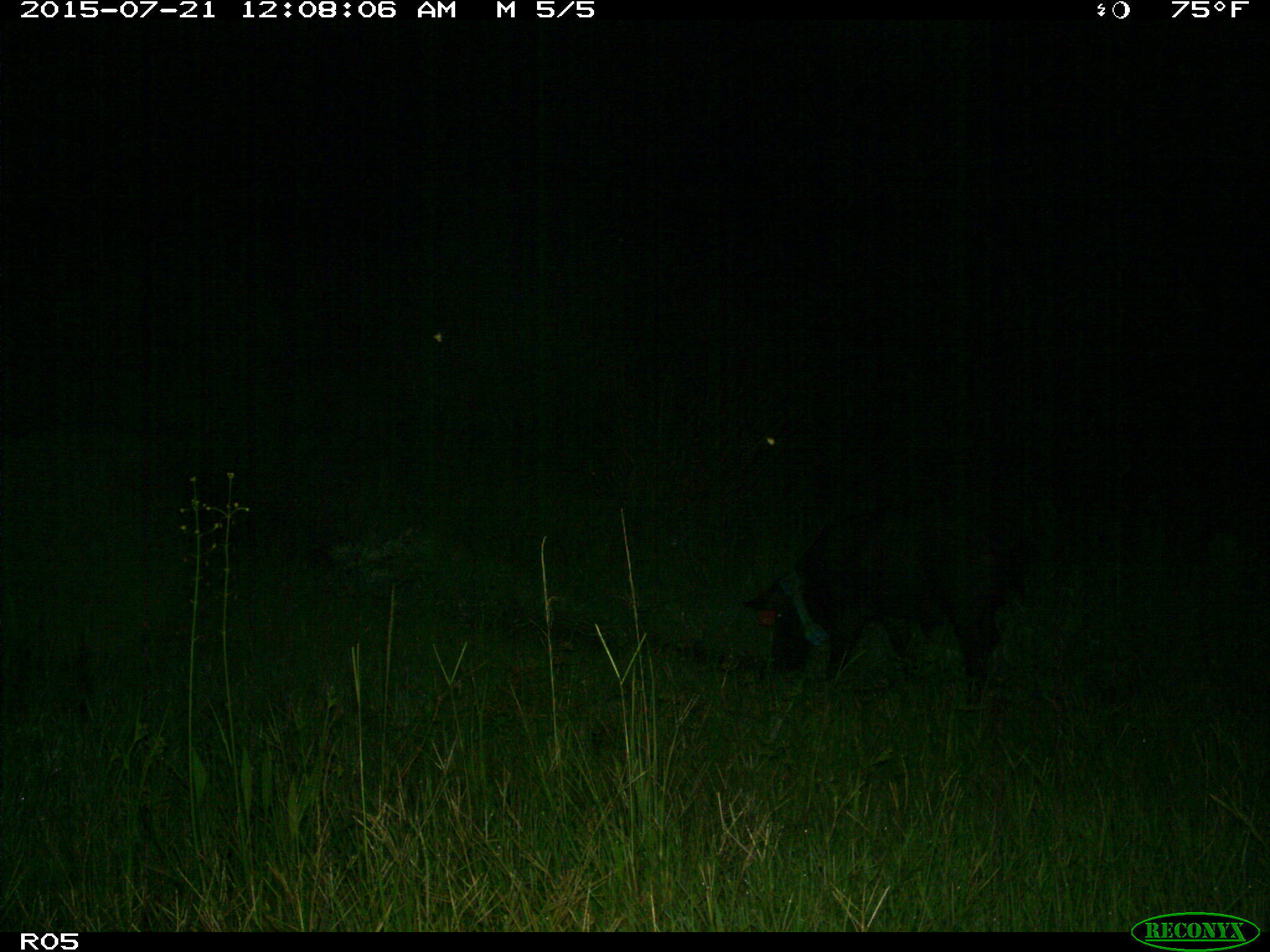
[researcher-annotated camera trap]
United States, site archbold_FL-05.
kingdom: Animalia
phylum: Chordata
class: Mammalia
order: Artiodactyla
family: Suidae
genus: Sus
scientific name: Sus scrofa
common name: wild boar